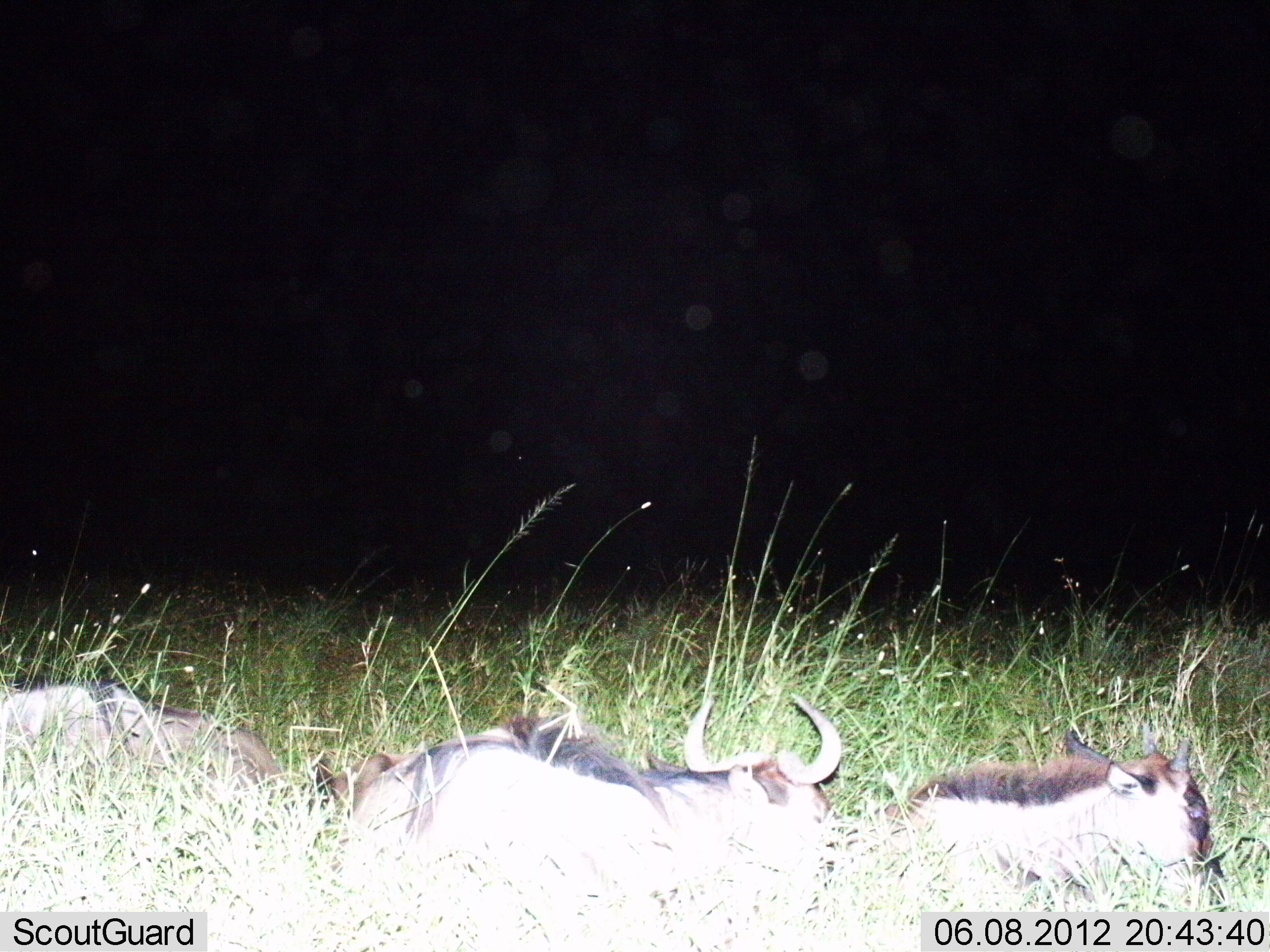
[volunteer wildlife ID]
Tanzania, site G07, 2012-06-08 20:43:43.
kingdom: Animalia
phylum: Chordata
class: Mammalia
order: Artiodactyla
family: Bovidae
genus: Connochaetes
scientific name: Connochaetes taurinus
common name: blue wildebeest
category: wildebeest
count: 3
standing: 0%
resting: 100%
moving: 0%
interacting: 0%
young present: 50%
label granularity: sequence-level